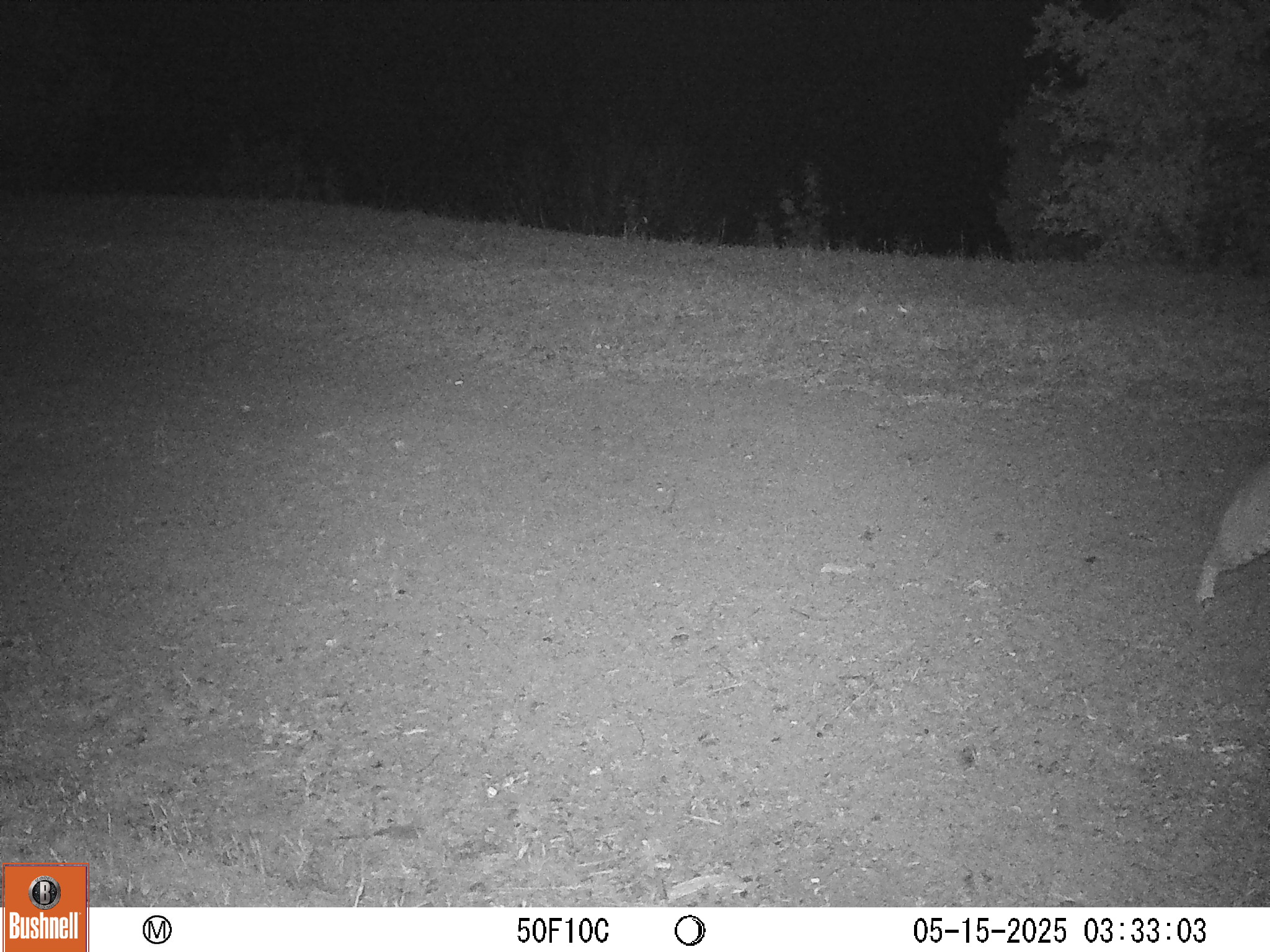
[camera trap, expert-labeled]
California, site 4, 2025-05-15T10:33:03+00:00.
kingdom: Animalia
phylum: Chordata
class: Mammalia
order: Carnivora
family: Felidae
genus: Lynx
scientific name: Lynx rufus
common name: bobcat